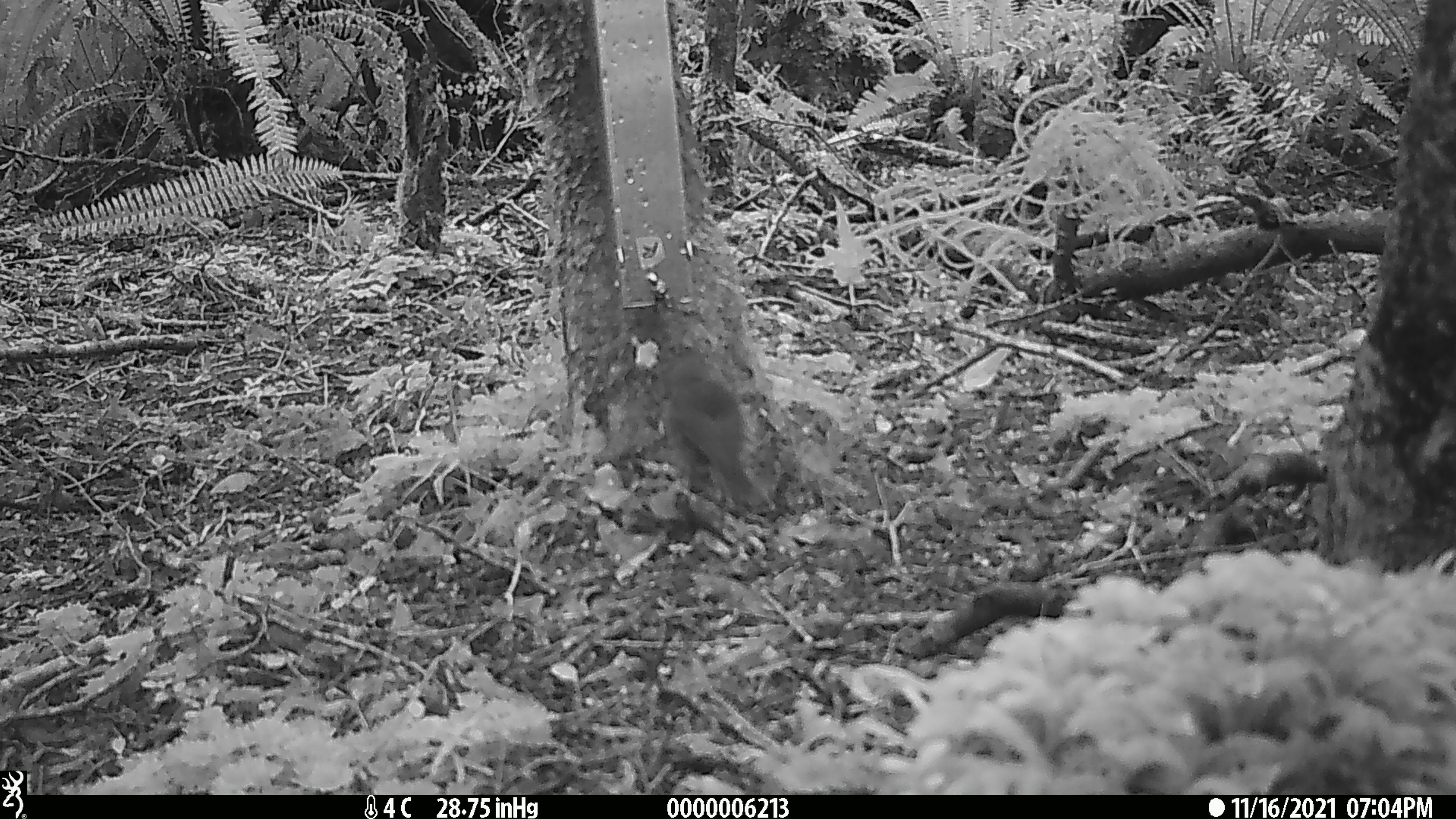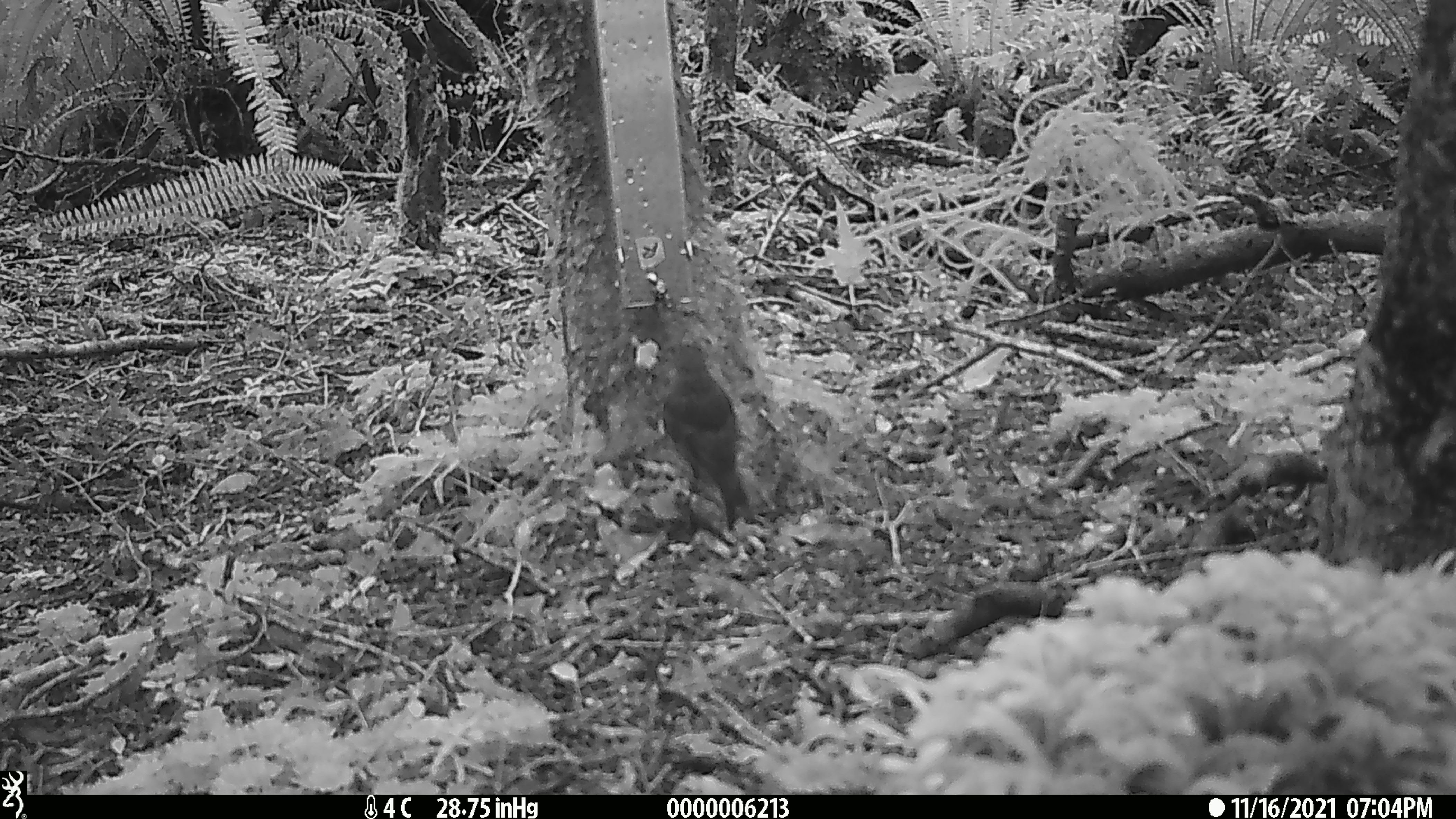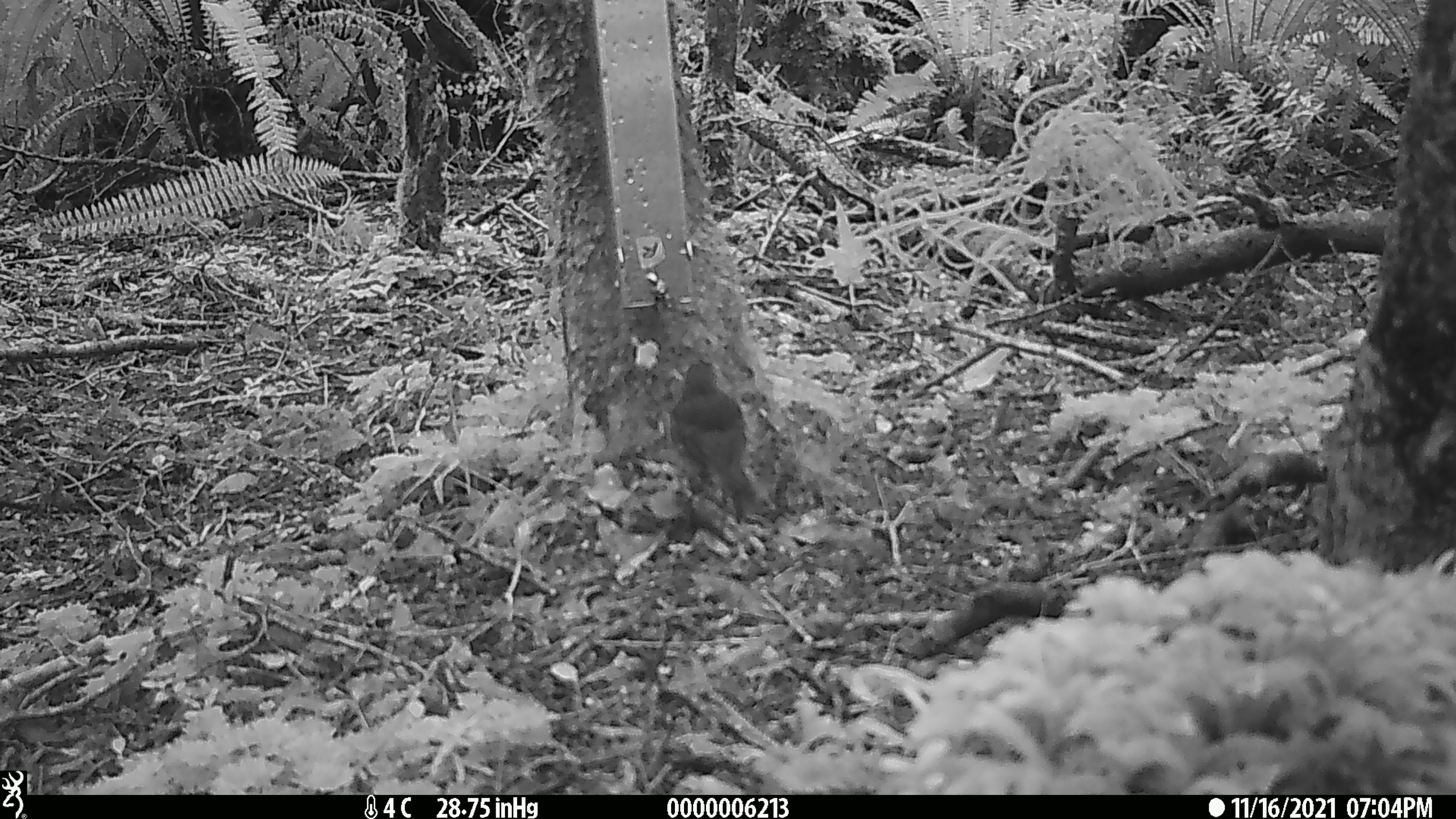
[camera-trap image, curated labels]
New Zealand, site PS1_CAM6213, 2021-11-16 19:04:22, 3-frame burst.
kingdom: Animalia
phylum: Chordata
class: Aves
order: Passeriformes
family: Petroicidae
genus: Petroica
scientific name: Petroica australis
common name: new zealand robin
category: robin